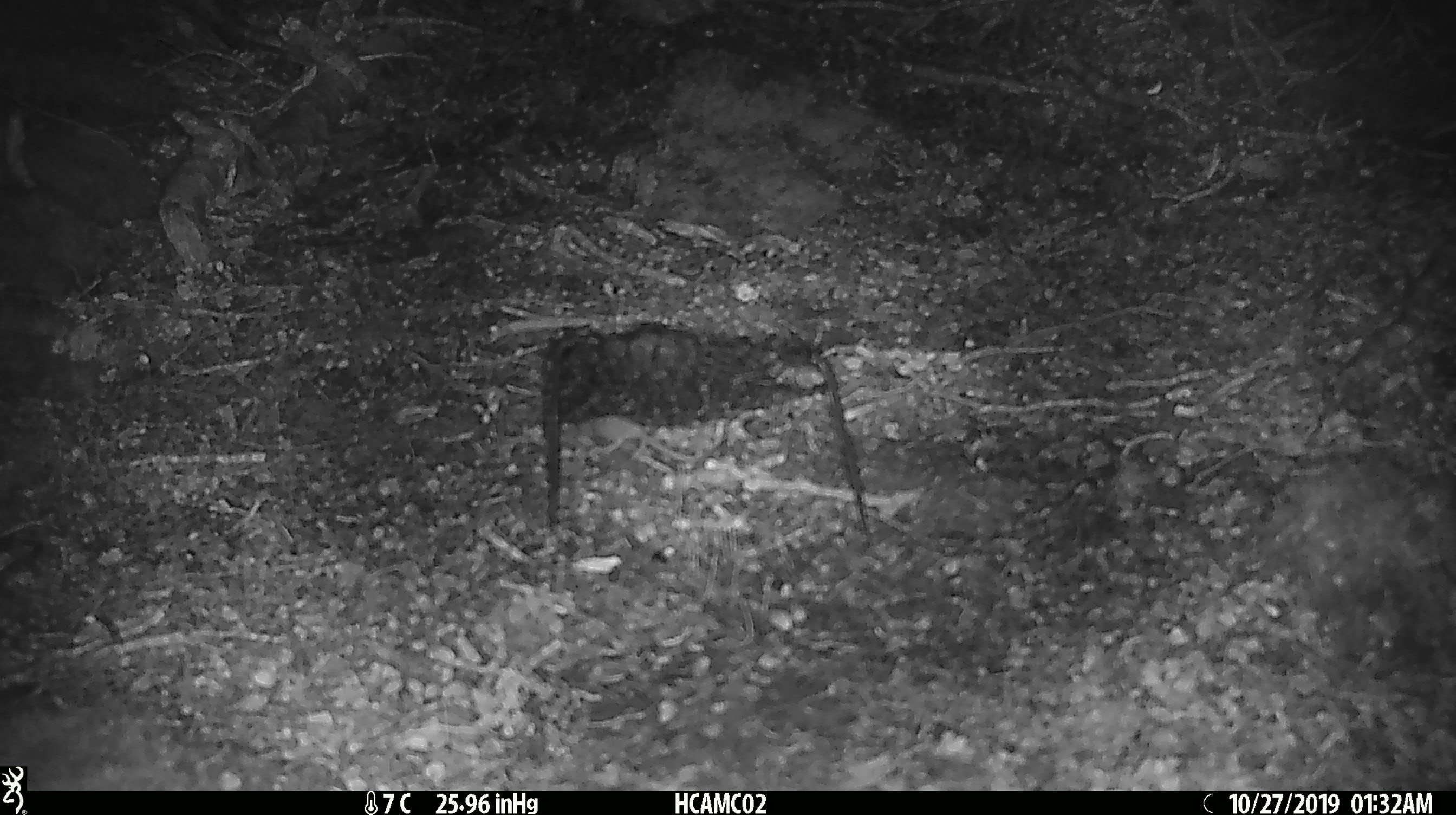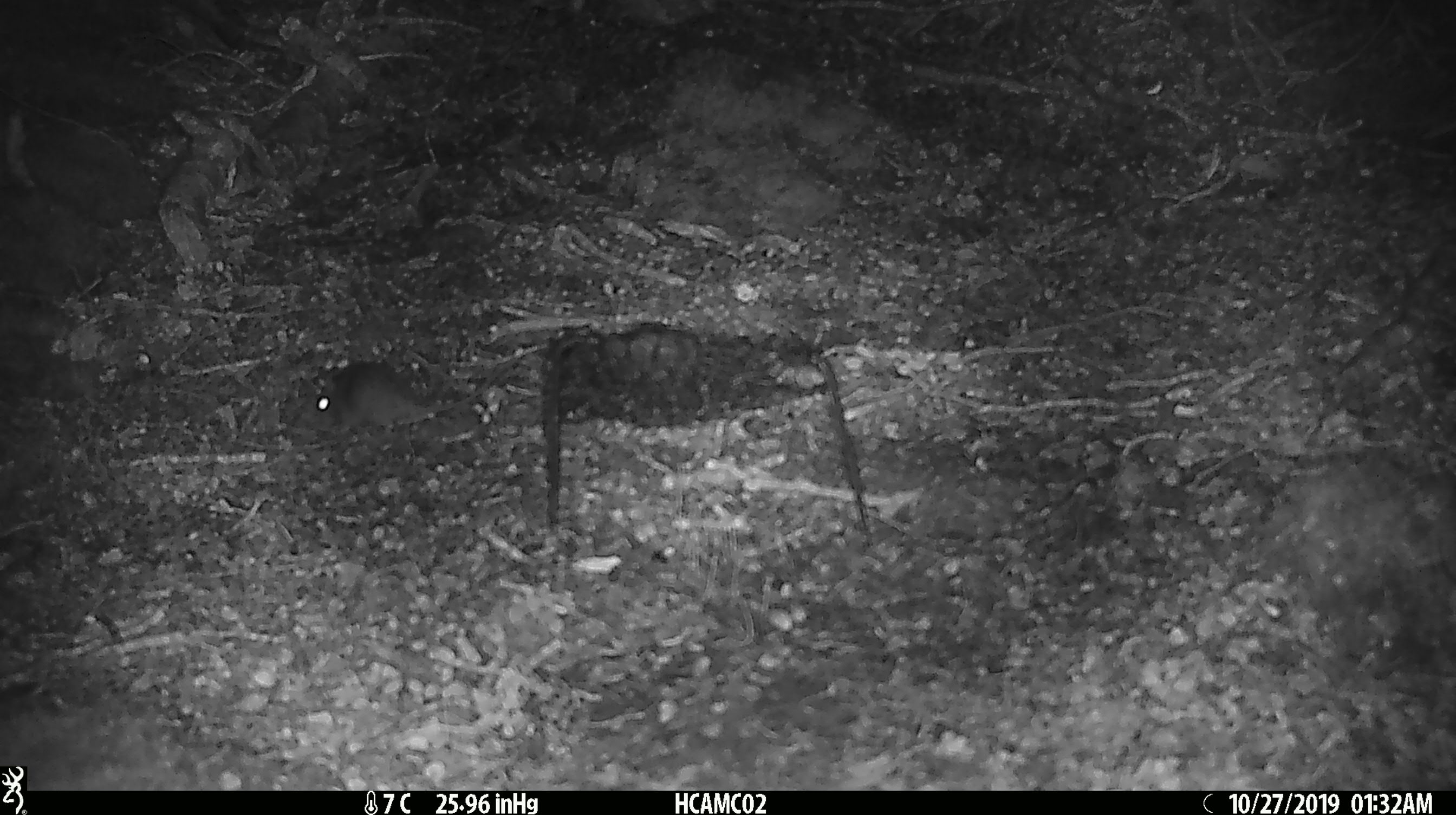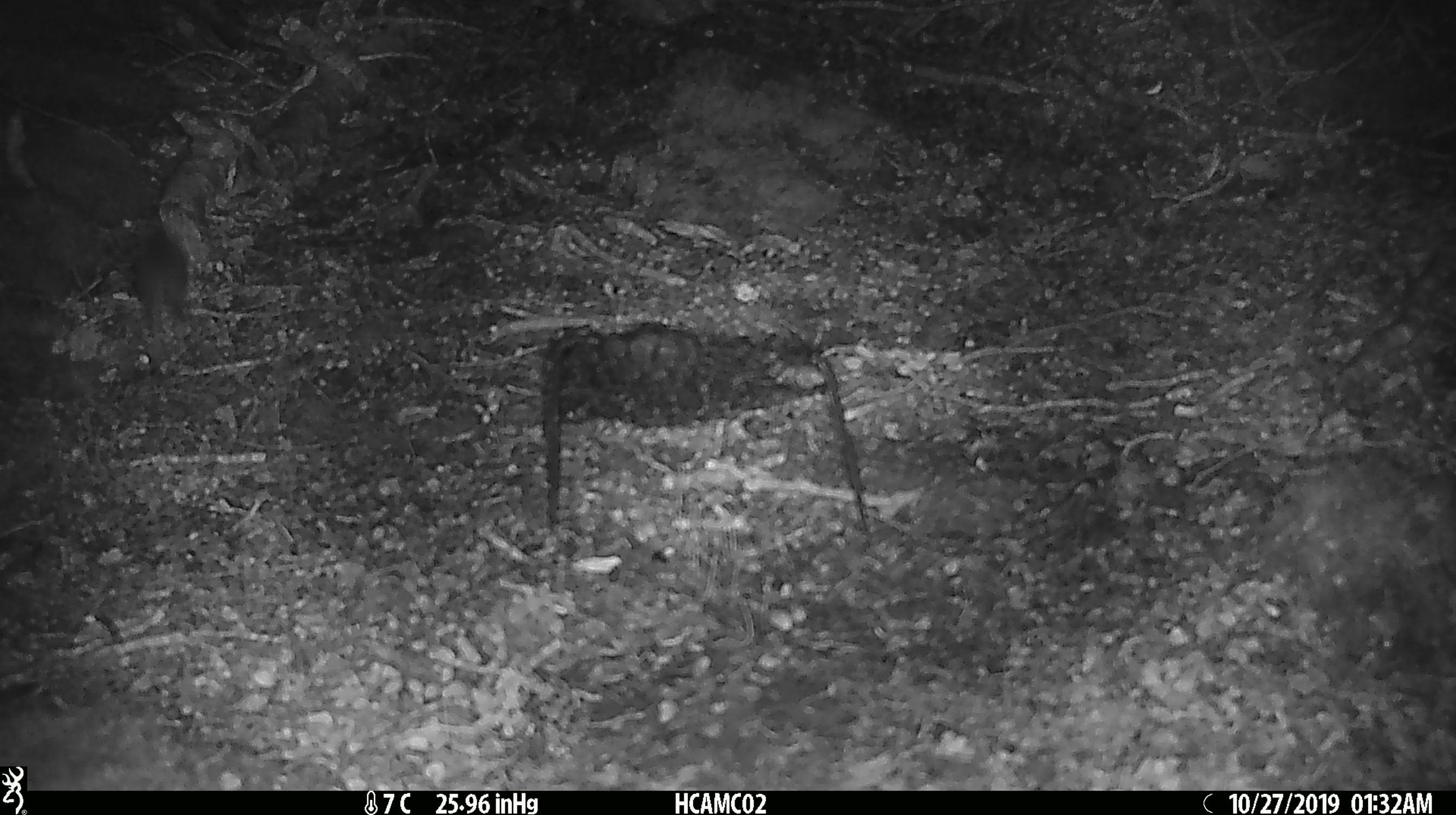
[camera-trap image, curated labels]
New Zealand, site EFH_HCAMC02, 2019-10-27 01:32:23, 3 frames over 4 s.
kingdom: Animalia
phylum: Chordata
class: Mammalia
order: Rodentia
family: Muridae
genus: Mus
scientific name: Mus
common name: mouse